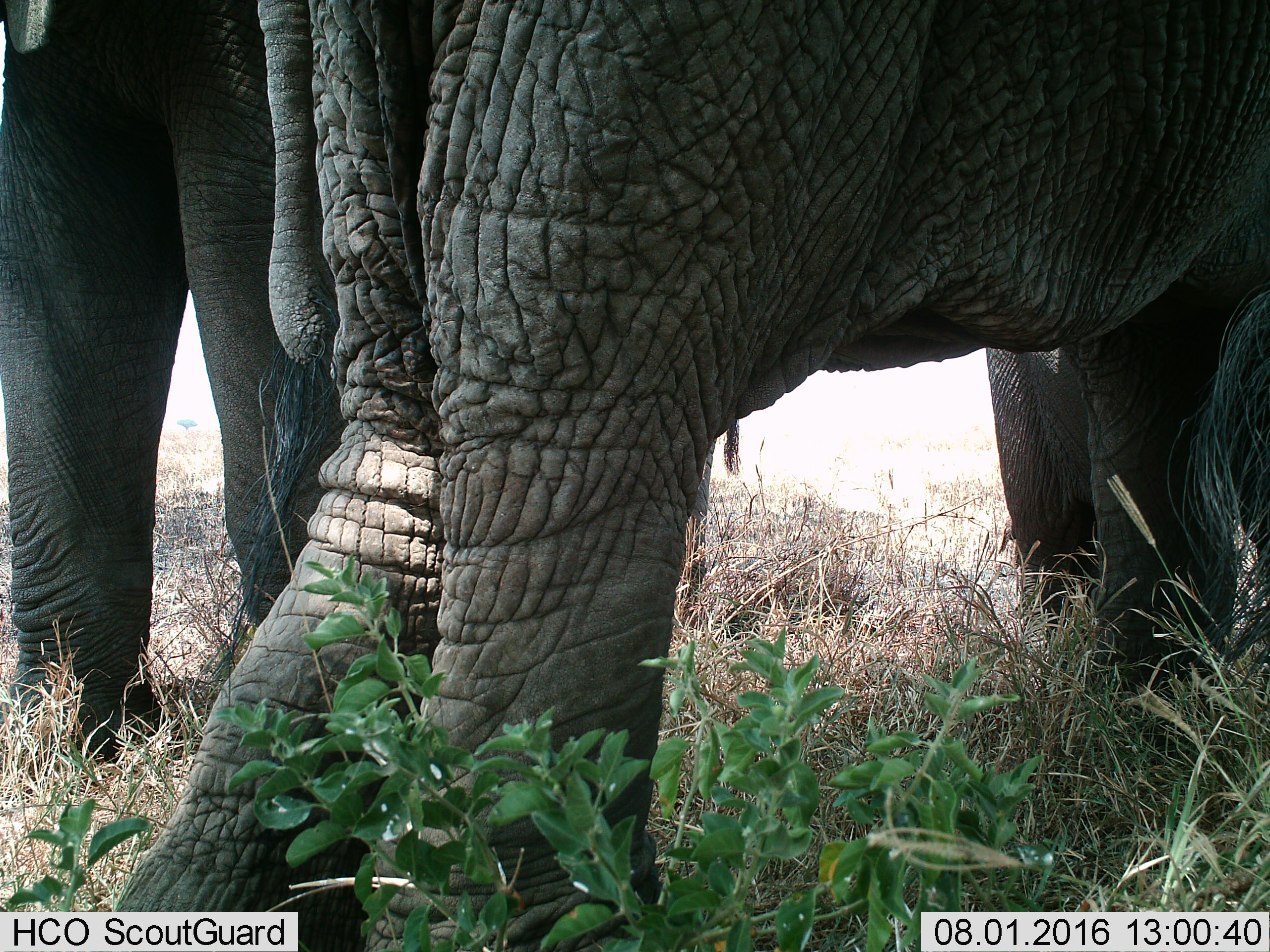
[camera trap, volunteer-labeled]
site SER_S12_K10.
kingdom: Animalia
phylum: Chordata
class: Mammalia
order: Proboscidea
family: Elephantidae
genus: Loxodonta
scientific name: Loxodonta africana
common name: african bush elephant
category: elephant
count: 2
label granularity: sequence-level